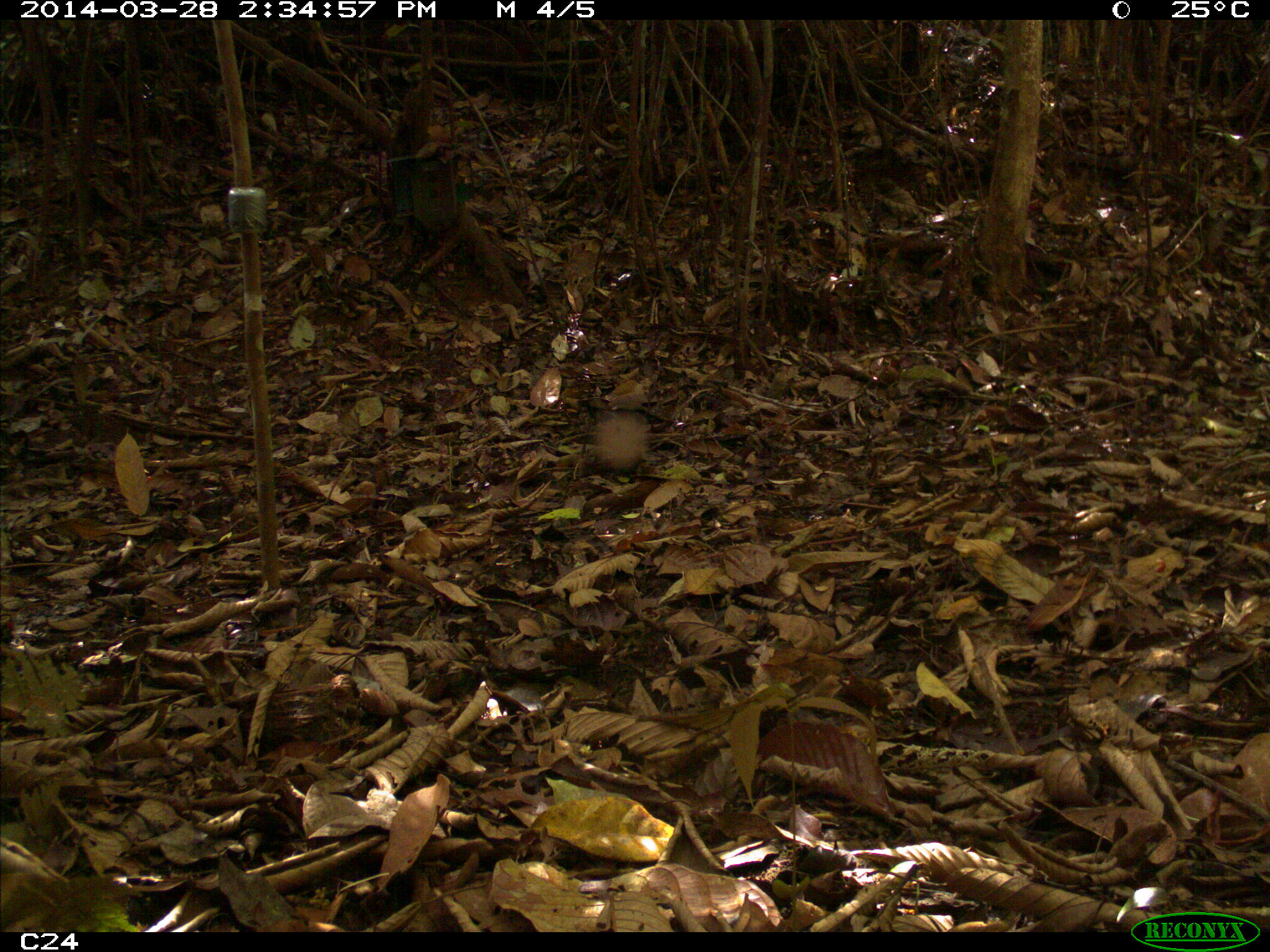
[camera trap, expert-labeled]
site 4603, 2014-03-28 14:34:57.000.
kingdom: Animalia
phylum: Chordata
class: Mammalia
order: Carnivora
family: Procyonidae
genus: Nasua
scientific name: Nasua nasua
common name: south american coati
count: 1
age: adult